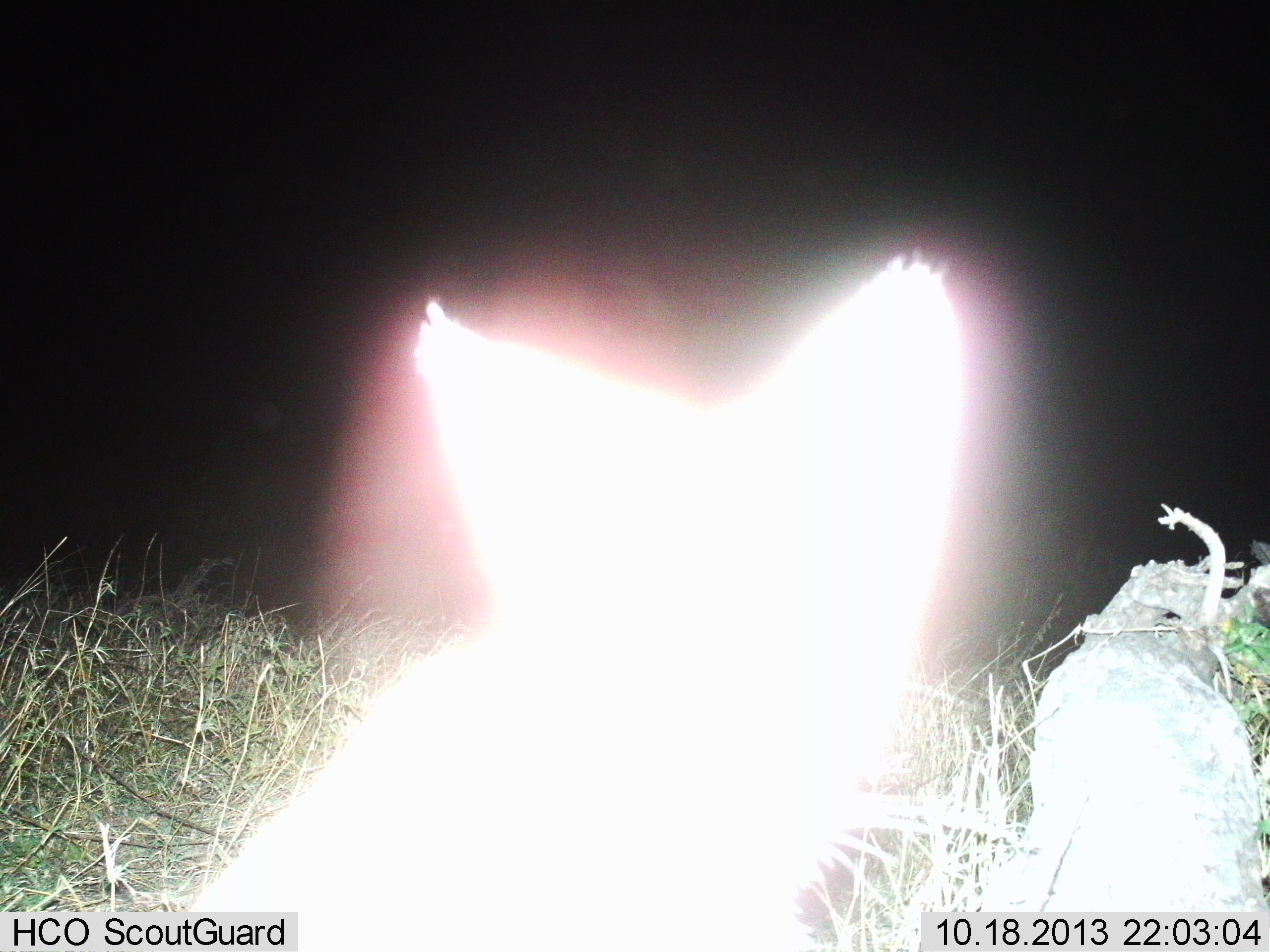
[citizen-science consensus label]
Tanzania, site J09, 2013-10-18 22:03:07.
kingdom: Animalia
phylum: Chordata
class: Mammalia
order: Carnivora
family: Felidae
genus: Leptailurus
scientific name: Leptailurus serval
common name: serval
Serval (Leptailurus serval), count 1. Behavior (volunteer vote fractions): standing 75%, resting 12%, moving 12%, interacting 0%. Young present (vote fraction): 0%. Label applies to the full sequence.